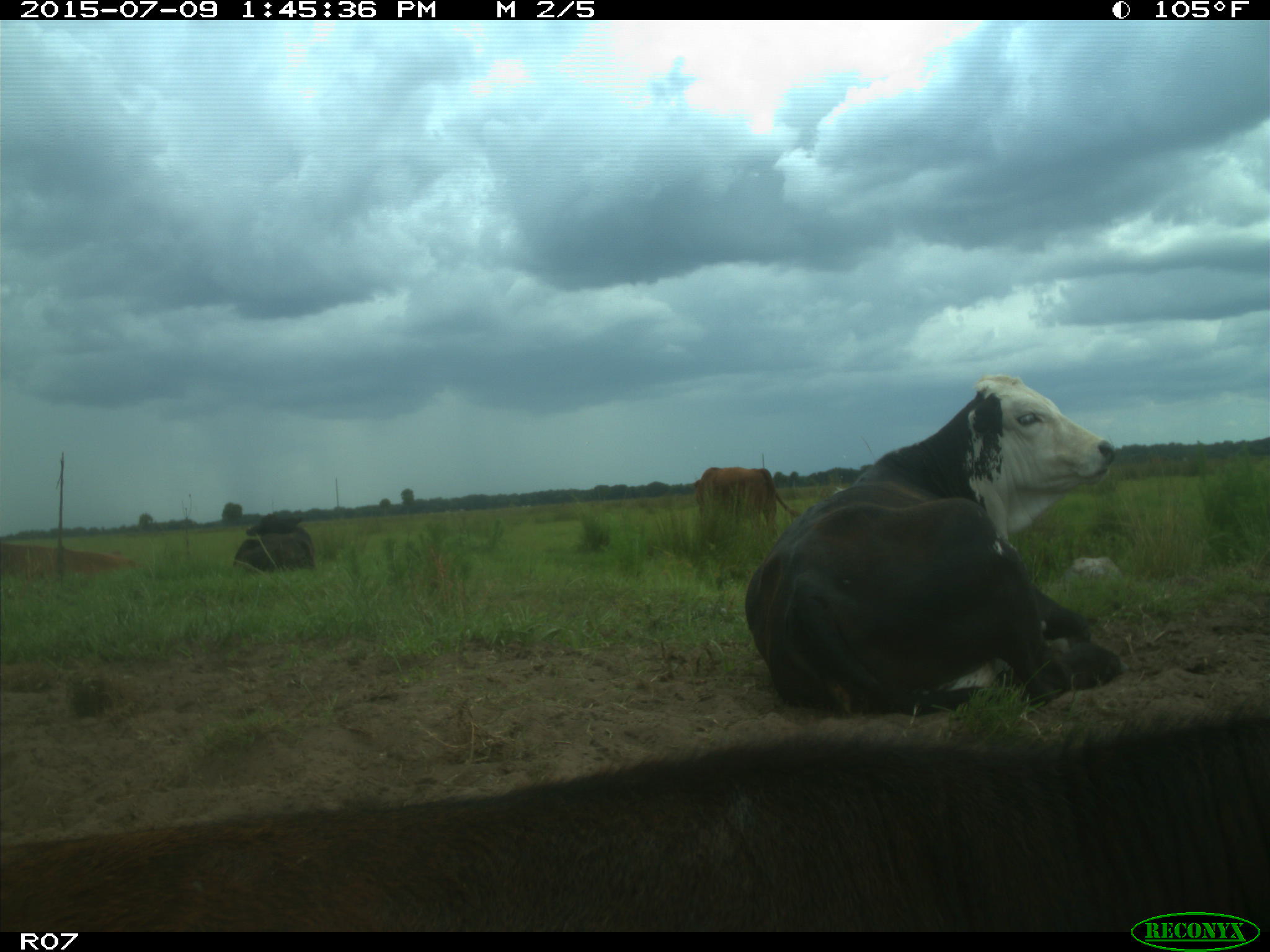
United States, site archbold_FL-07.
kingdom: Animalia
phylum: Chordata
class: Mammalia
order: Artiodactyla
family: Bovidae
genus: Bos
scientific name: Bos taurus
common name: domestic cow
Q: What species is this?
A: Bos taurus (domestic cow).